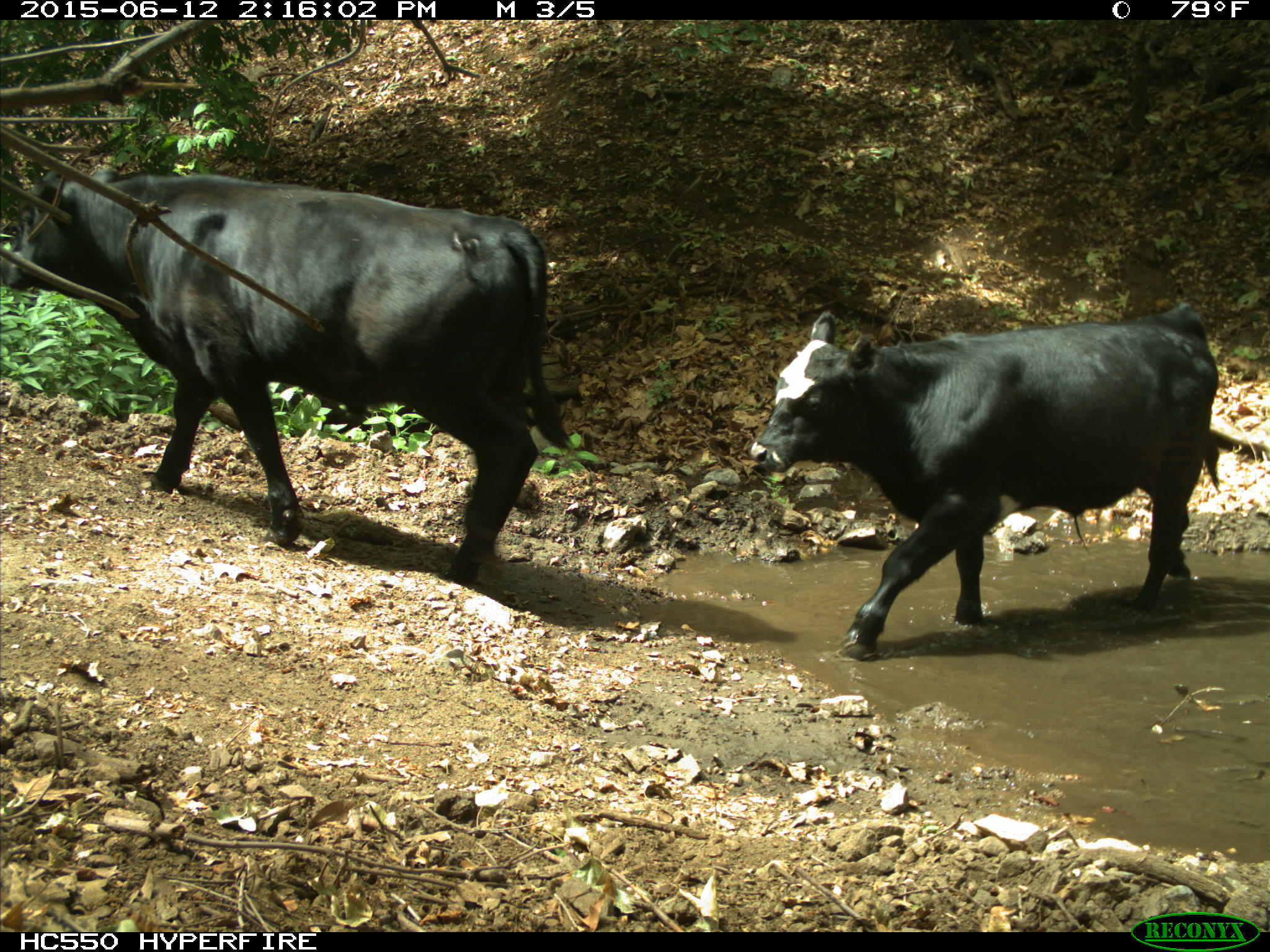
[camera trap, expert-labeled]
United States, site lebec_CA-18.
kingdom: Animalia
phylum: Chordata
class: Mammalia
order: Artiodactyla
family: Bovidae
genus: Bos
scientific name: Bos taurus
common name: domestic cow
Bos taurus (domestic cow).